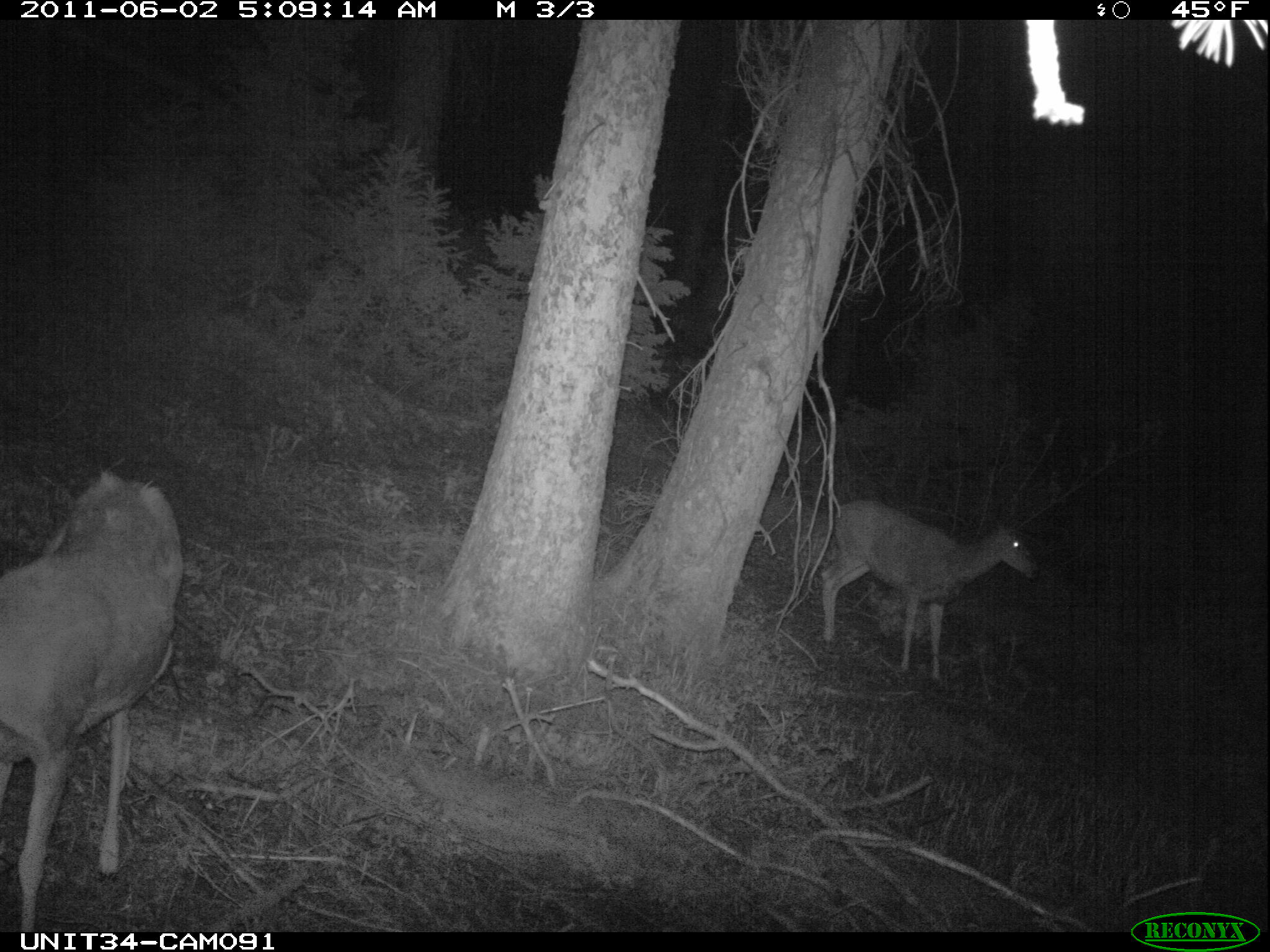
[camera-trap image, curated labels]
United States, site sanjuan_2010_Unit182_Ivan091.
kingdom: Animalia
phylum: Chordata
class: Mammalia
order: Artiodactyla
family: Cervidae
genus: Odocoileus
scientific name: Odocoileus hemionus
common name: mule deer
Odocoileus hemionus (mule deer).